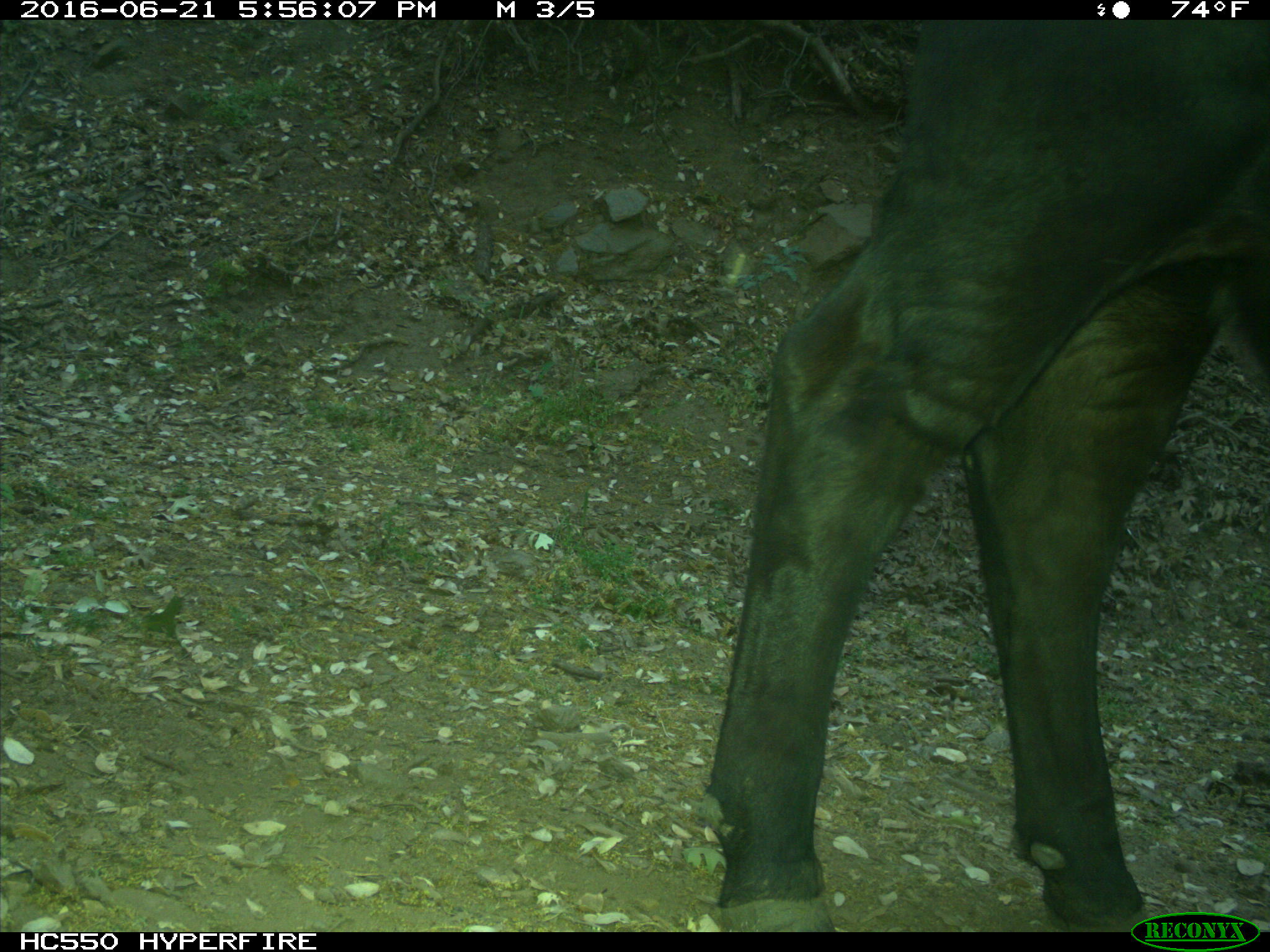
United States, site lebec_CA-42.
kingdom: Animalia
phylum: Chordata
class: Mammalia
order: Artiodactyla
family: Bovidae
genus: Bos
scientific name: Bos taurus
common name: domestic cow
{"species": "Bos taurus (domestic cow)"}